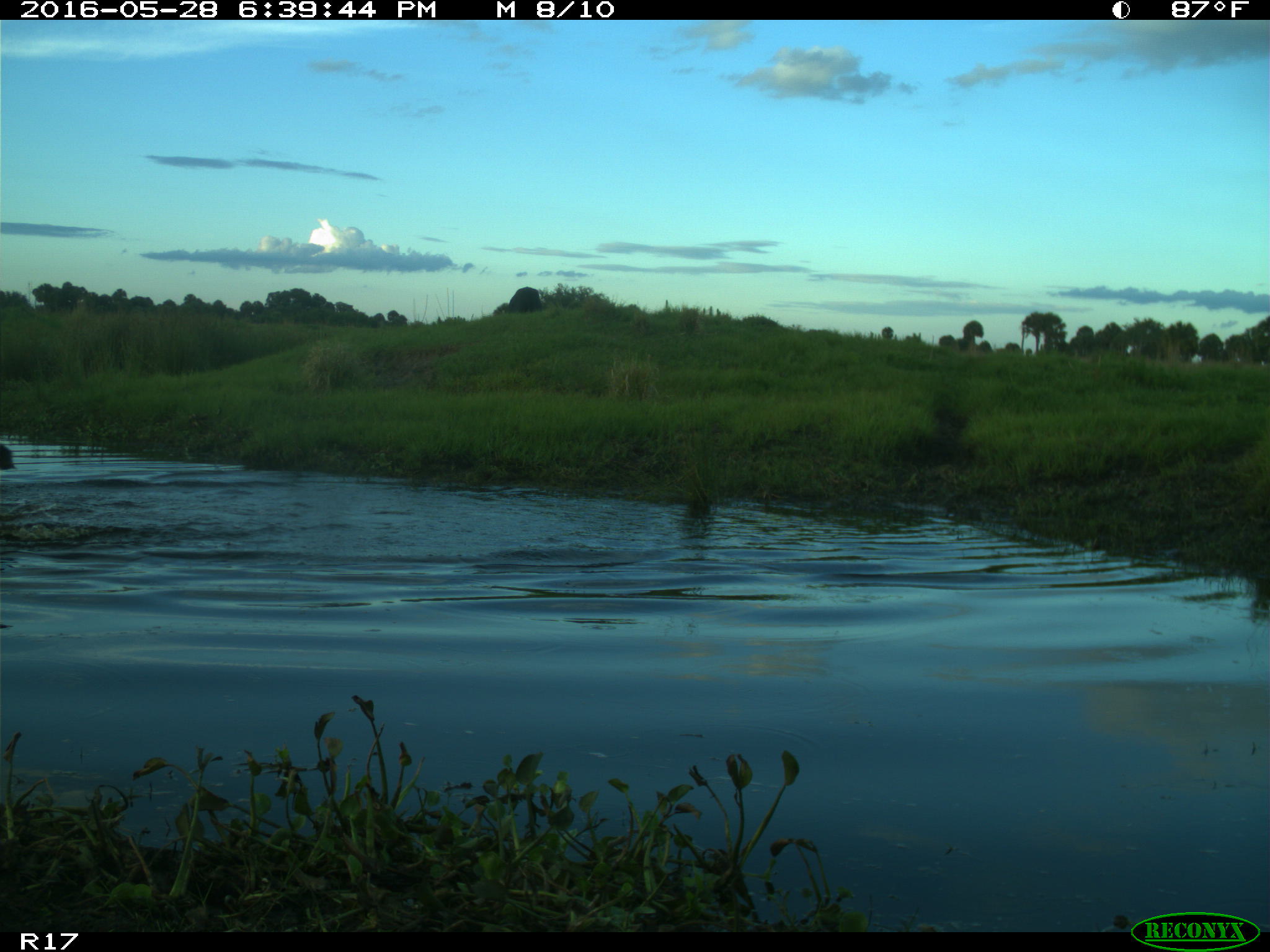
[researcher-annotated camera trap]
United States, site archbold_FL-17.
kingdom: Animalia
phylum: Chordata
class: Mammalia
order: Artiodactyla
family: Bovidae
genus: Bos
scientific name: Bos taurus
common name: domestic cow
Bos taurus (domestic cow).